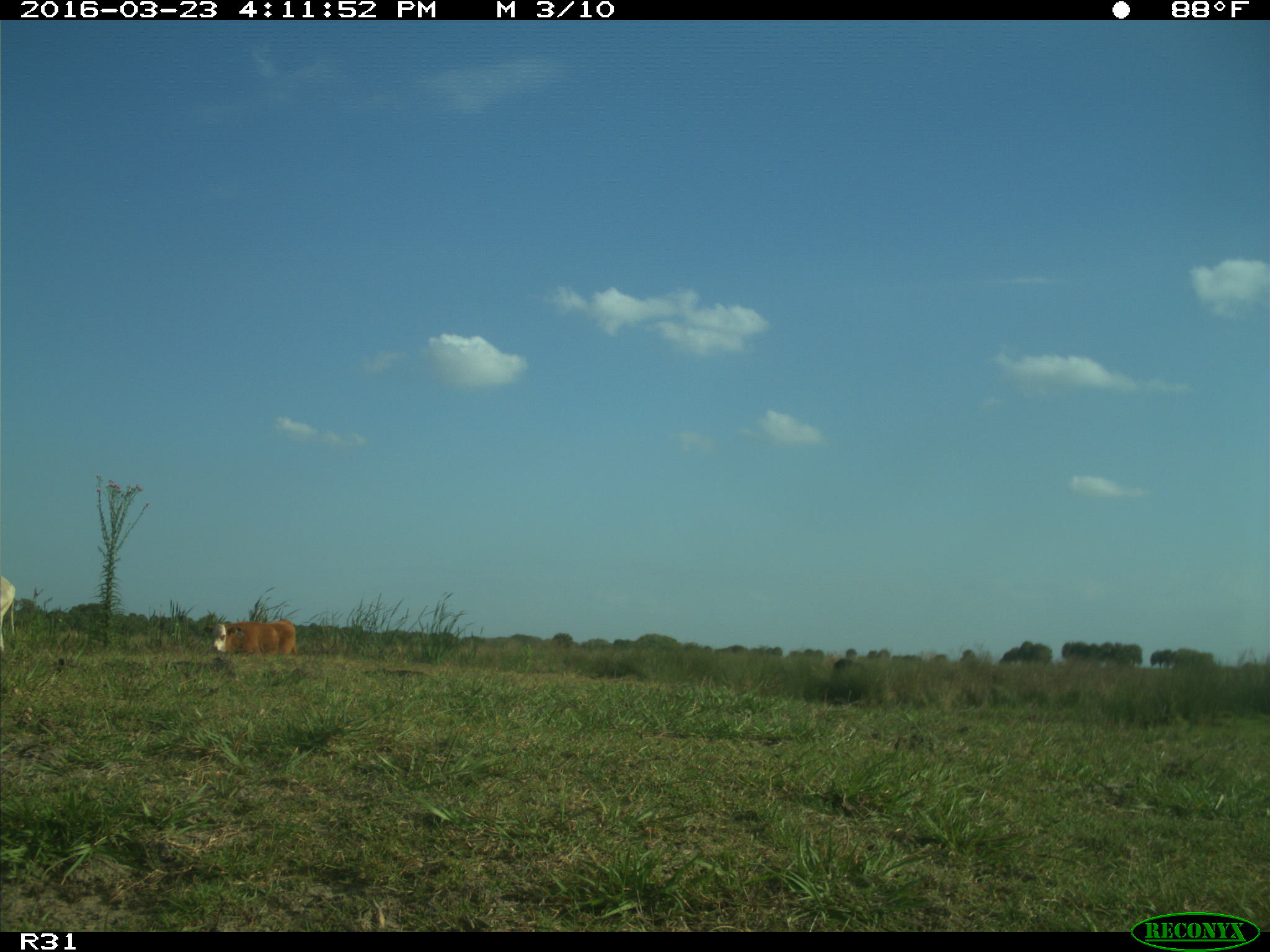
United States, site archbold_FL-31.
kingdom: Animalia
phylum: Chordata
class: Mammalia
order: Artiodactyla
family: Bovidae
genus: Bos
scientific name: Bos taurus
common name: domestic cow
Bos taurus (domestic cow).